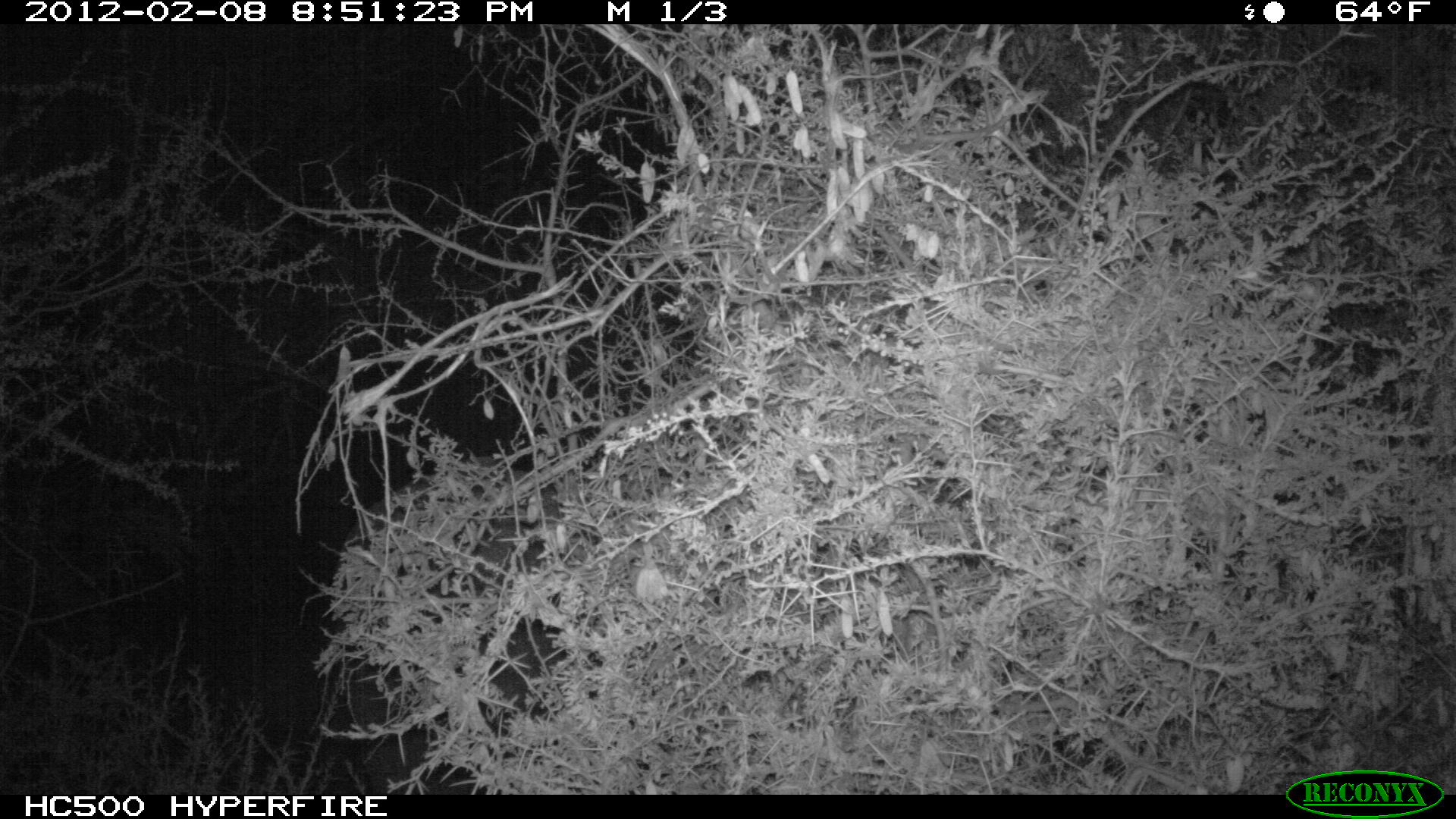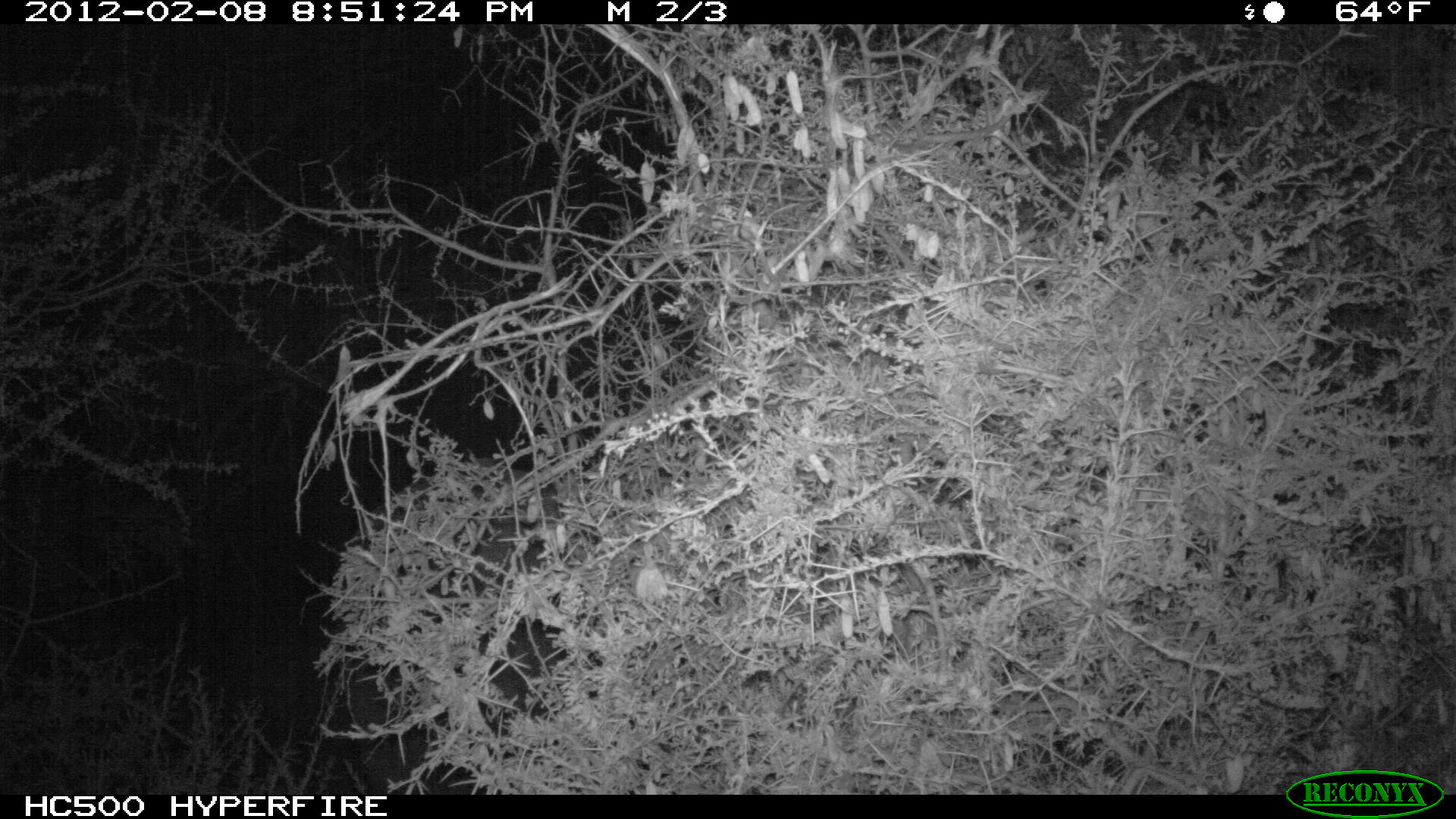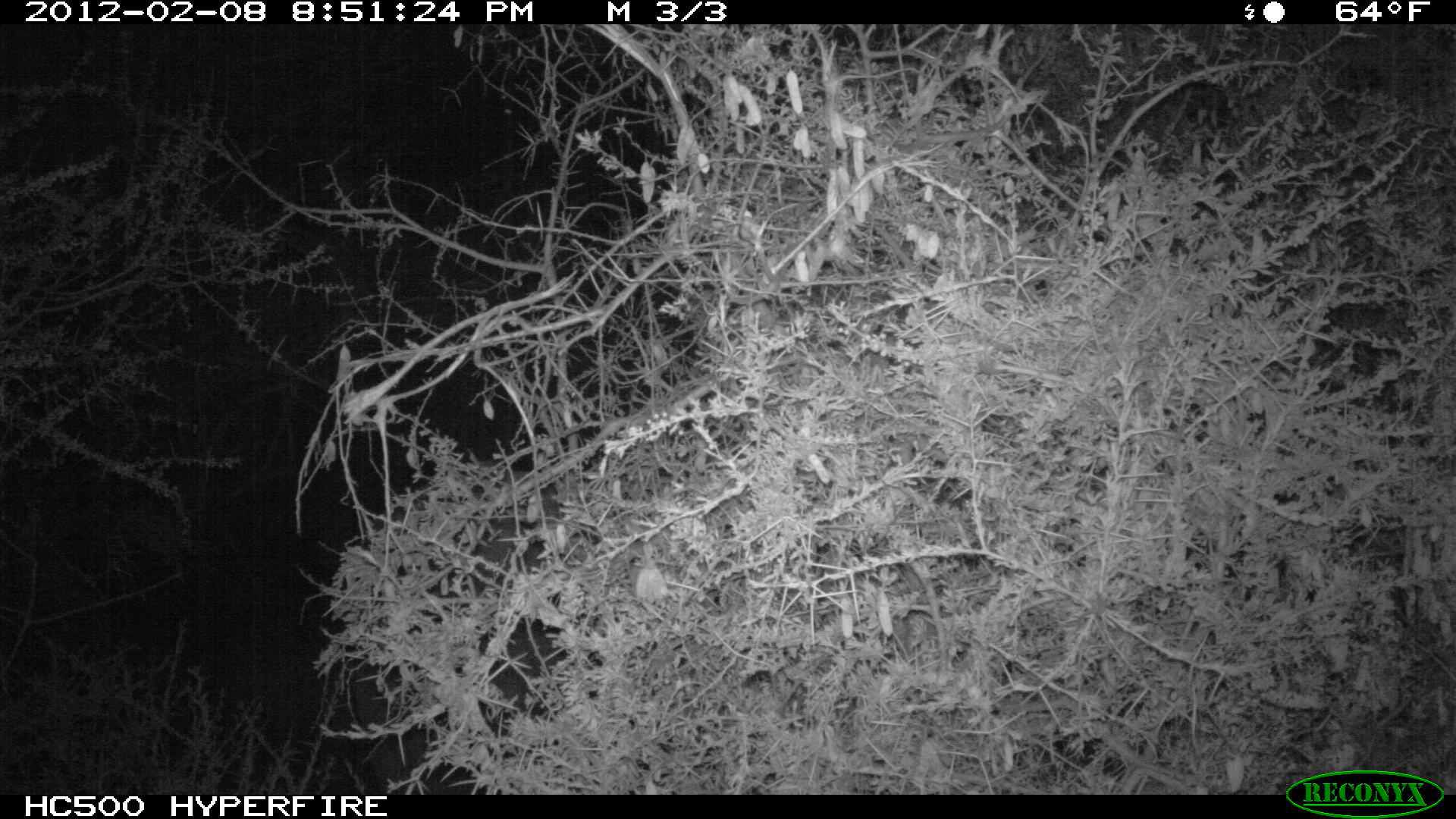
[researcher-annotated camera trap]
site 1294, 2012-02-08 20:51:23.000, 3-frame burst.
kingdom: Animalia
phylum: Chordata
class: Mammalia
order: Proboscidea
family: Elephantidae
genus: Loxodonta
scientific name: Loxodonta africana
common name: african bush elephant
Loxodonta africana (african bush elephant), count 1.